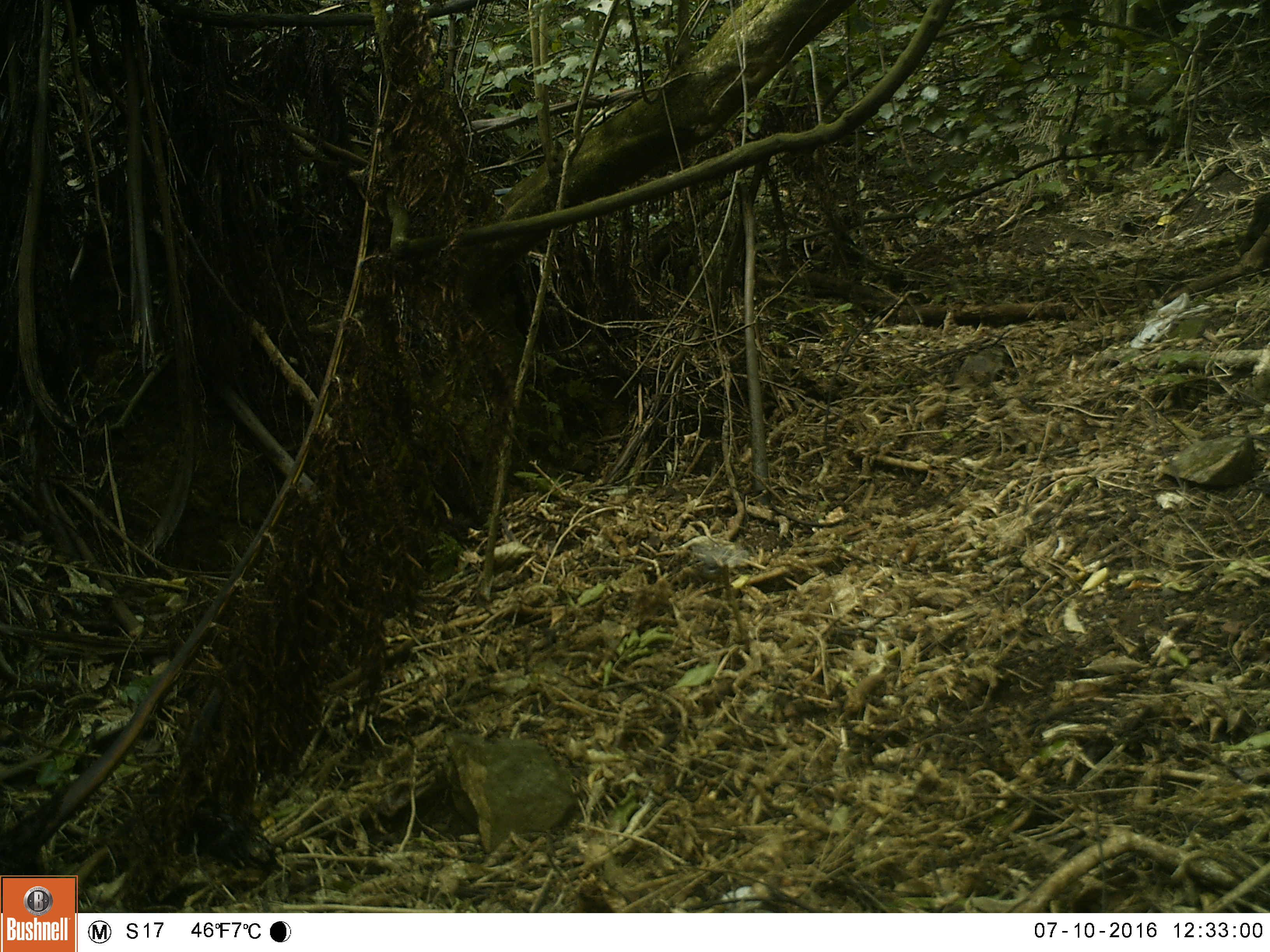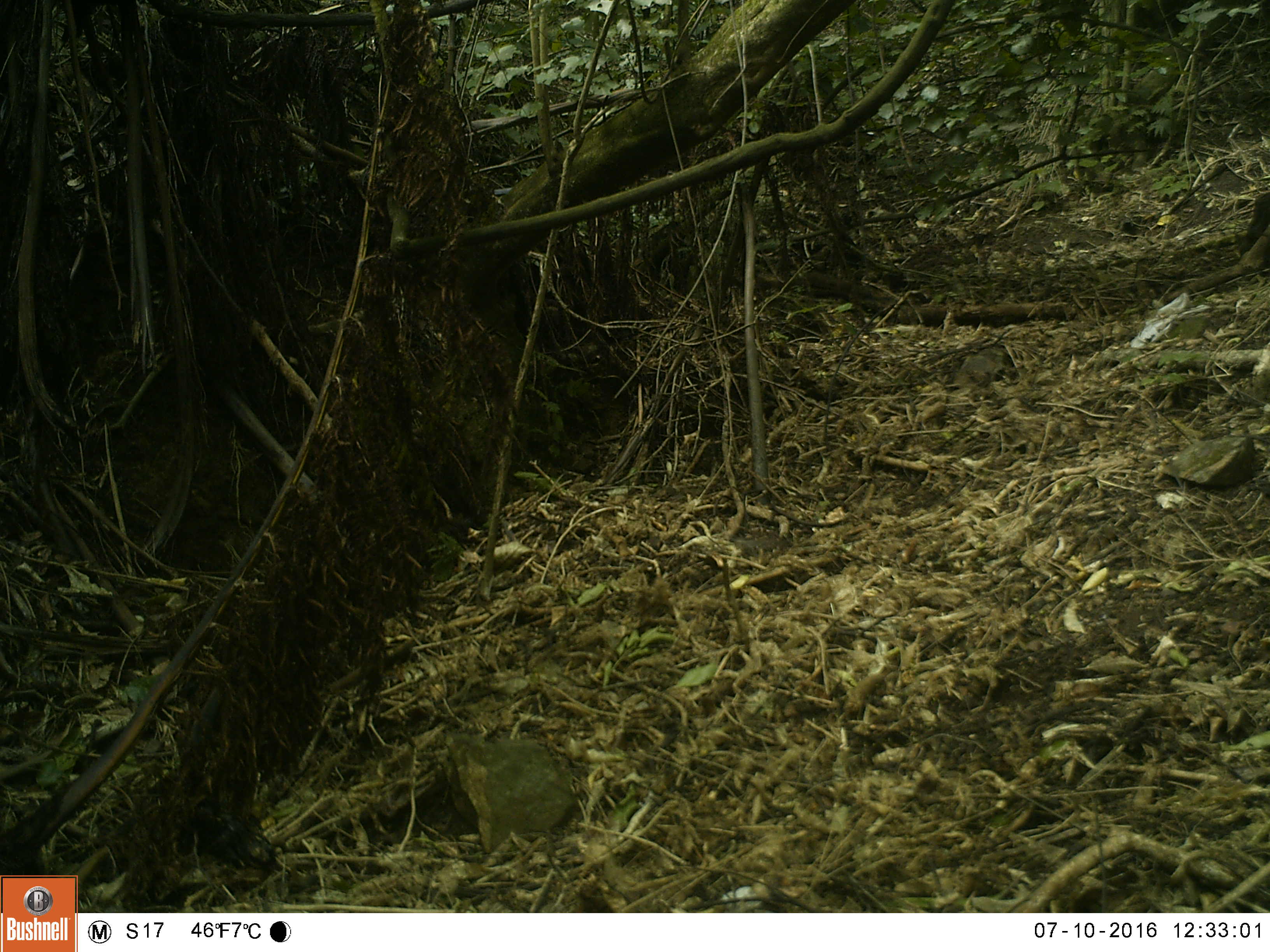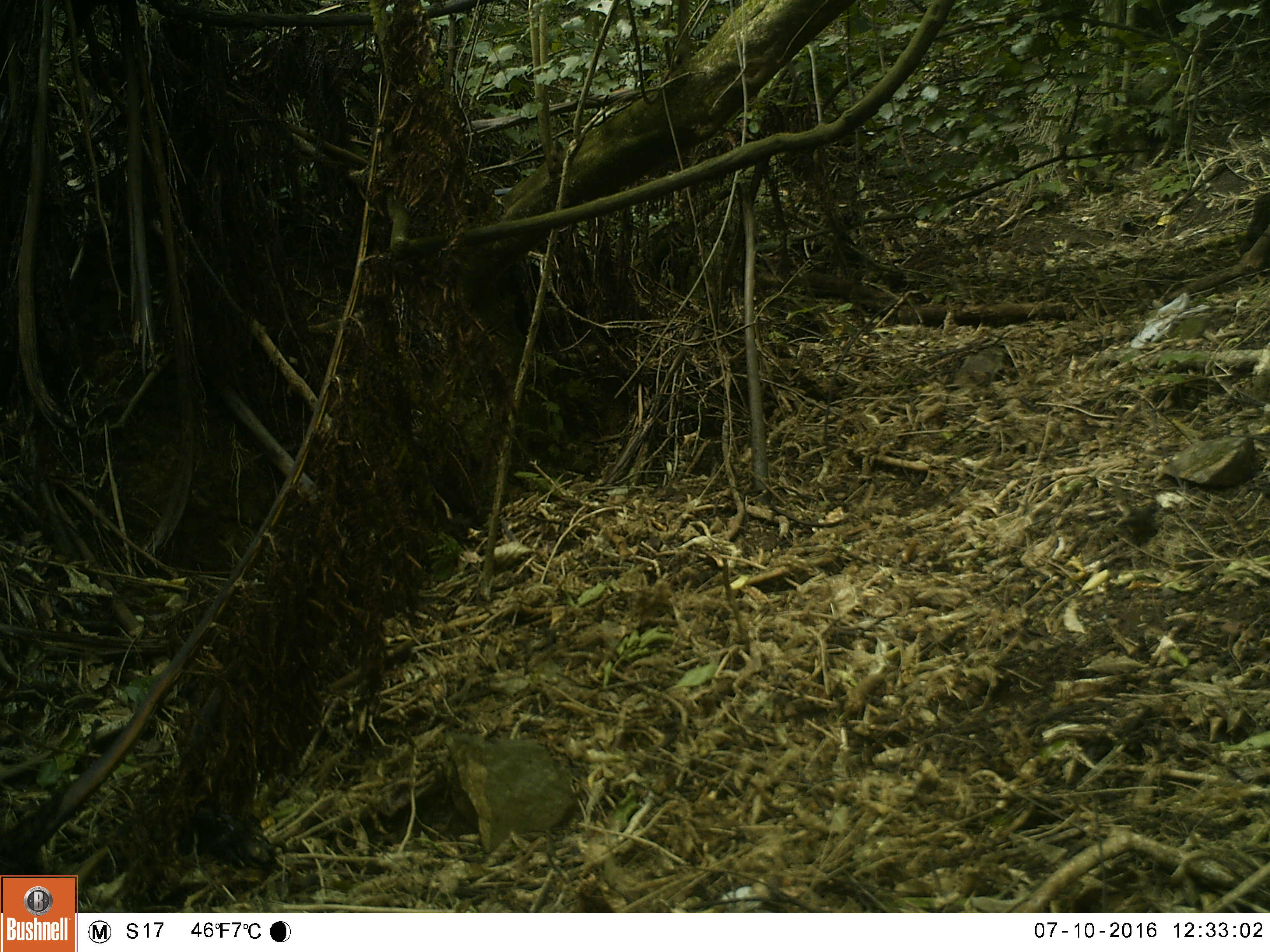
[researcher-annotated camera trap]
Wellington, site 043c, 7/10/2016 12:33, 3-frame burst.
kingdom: Animalia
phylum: Chordata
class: Aves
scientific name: Aves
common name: bird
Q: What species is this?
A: Bird (Aves).